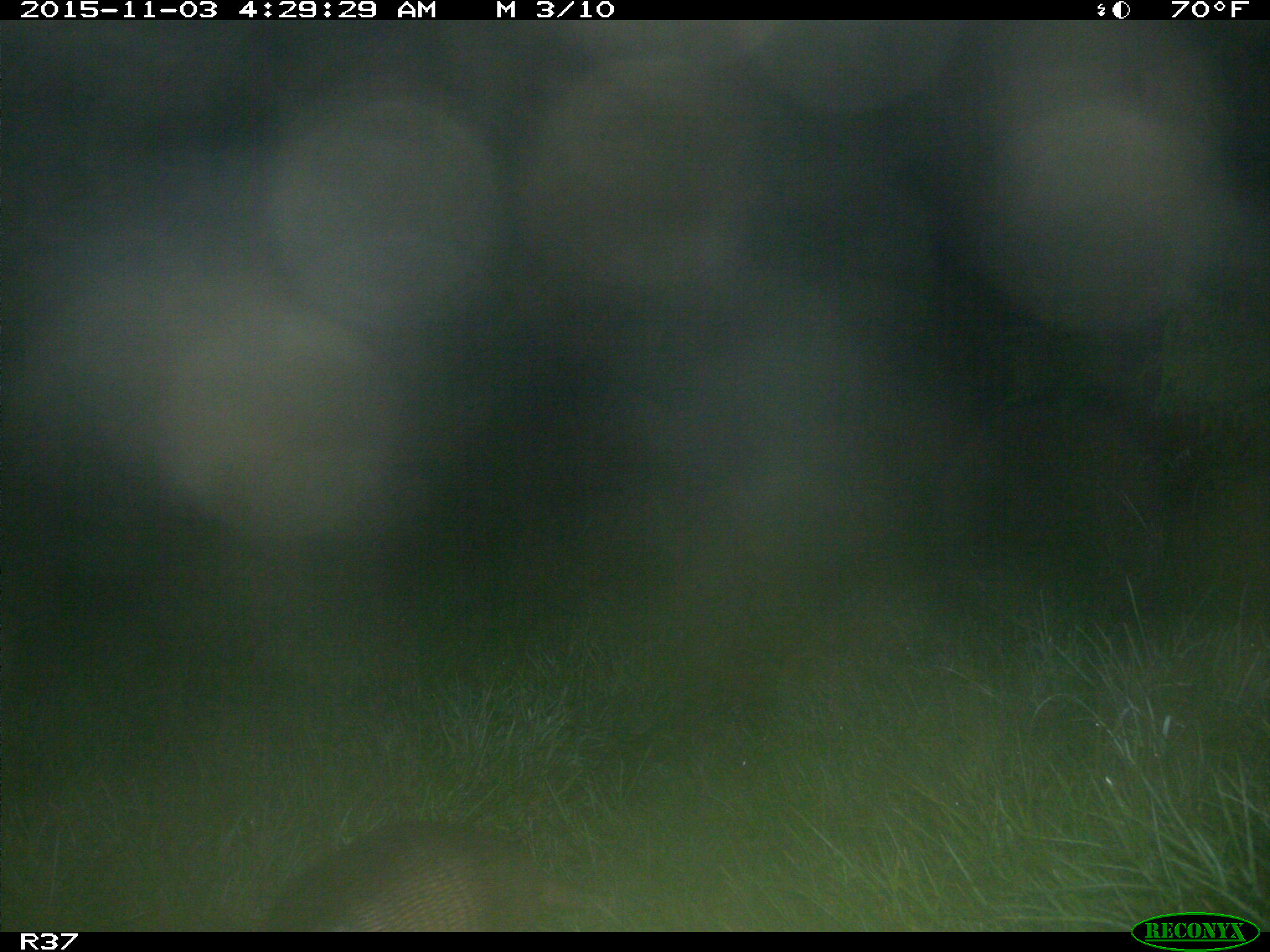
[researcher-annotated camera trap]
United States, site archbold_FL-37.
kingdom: Animalia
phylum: Chordata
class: Mammalia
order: Cingulata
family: Dasypodidae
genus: Dasypus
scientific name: Dasypus novemcinctus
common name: nine-banded armadillo